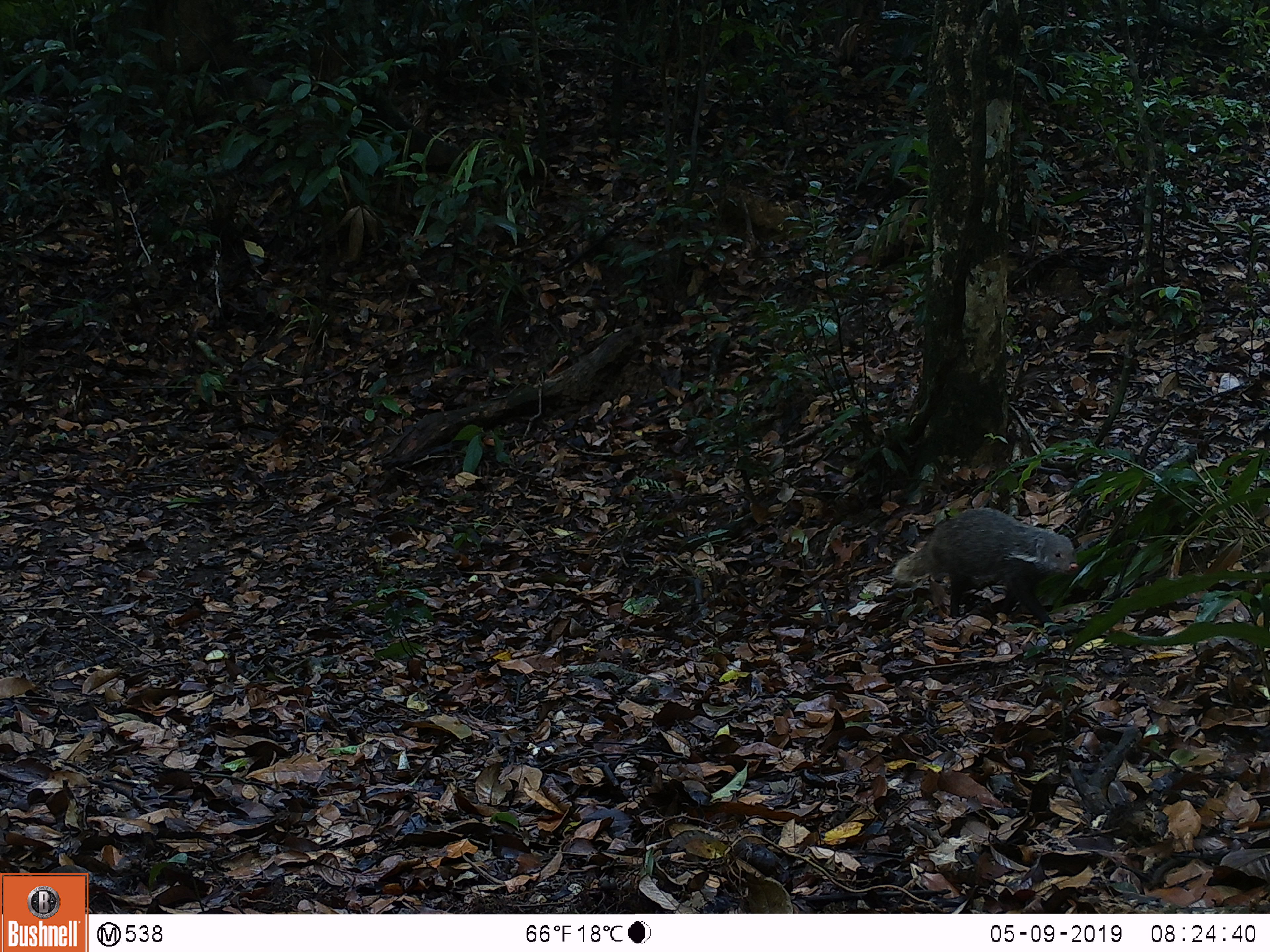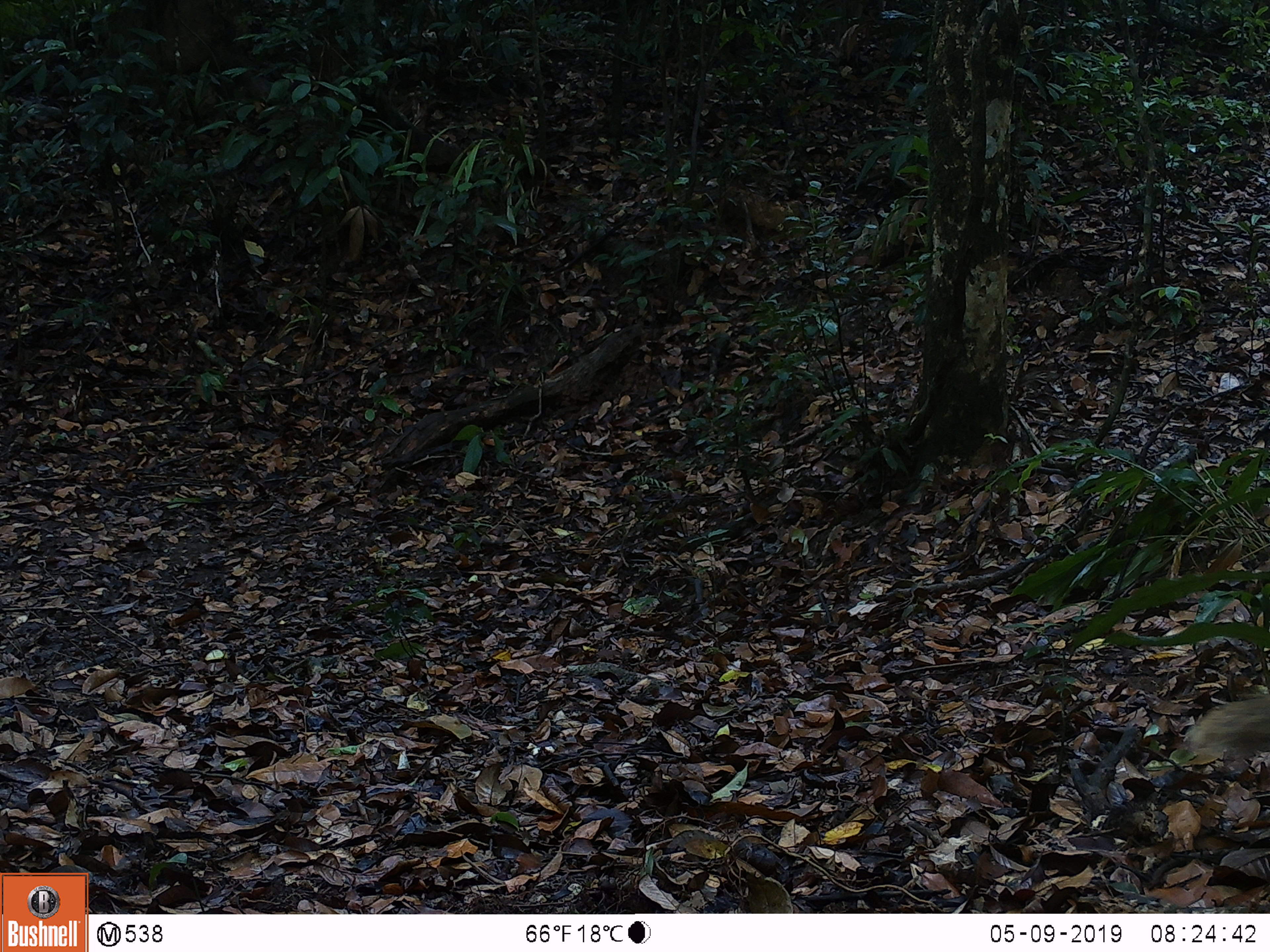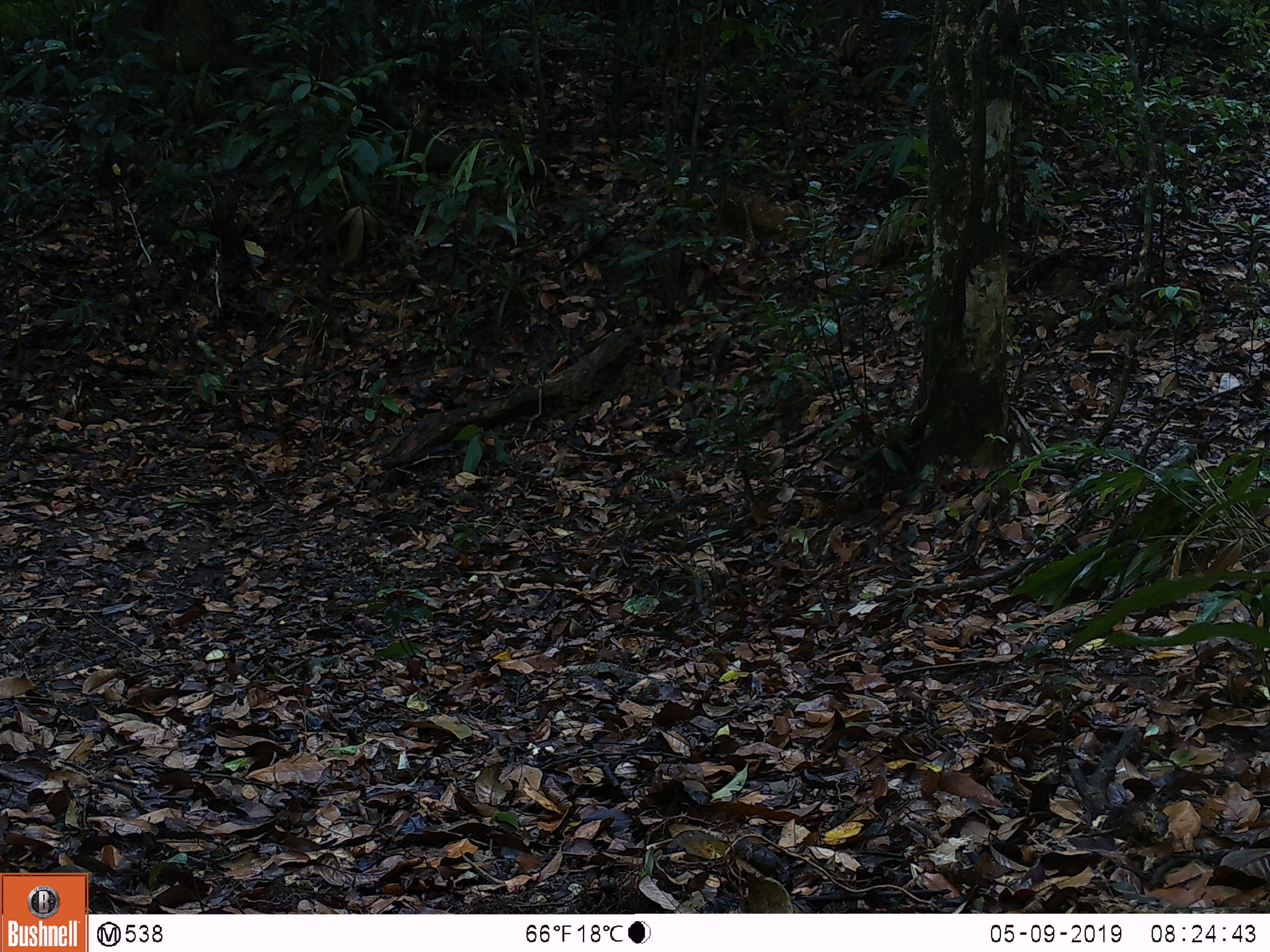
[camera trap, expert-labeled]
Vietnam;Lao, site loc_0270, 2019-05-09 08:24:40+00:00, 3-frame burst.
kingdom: Animalia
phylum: Chordata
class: Mammalia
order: Carnivora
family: Herpestidae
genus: Urva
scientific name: Urva urva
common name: crab-eating mongoose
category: crab eating mongoose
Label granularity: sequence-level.